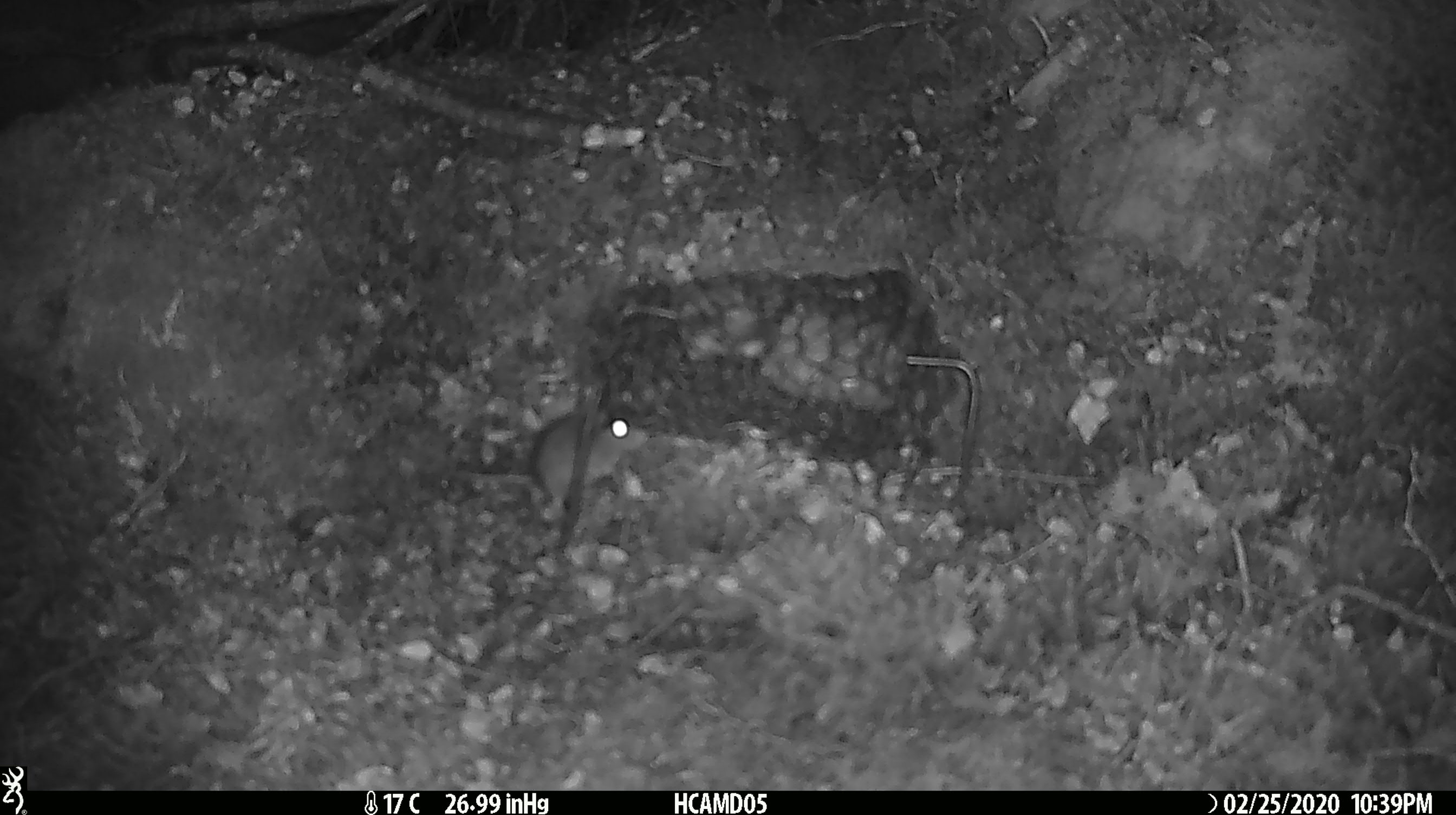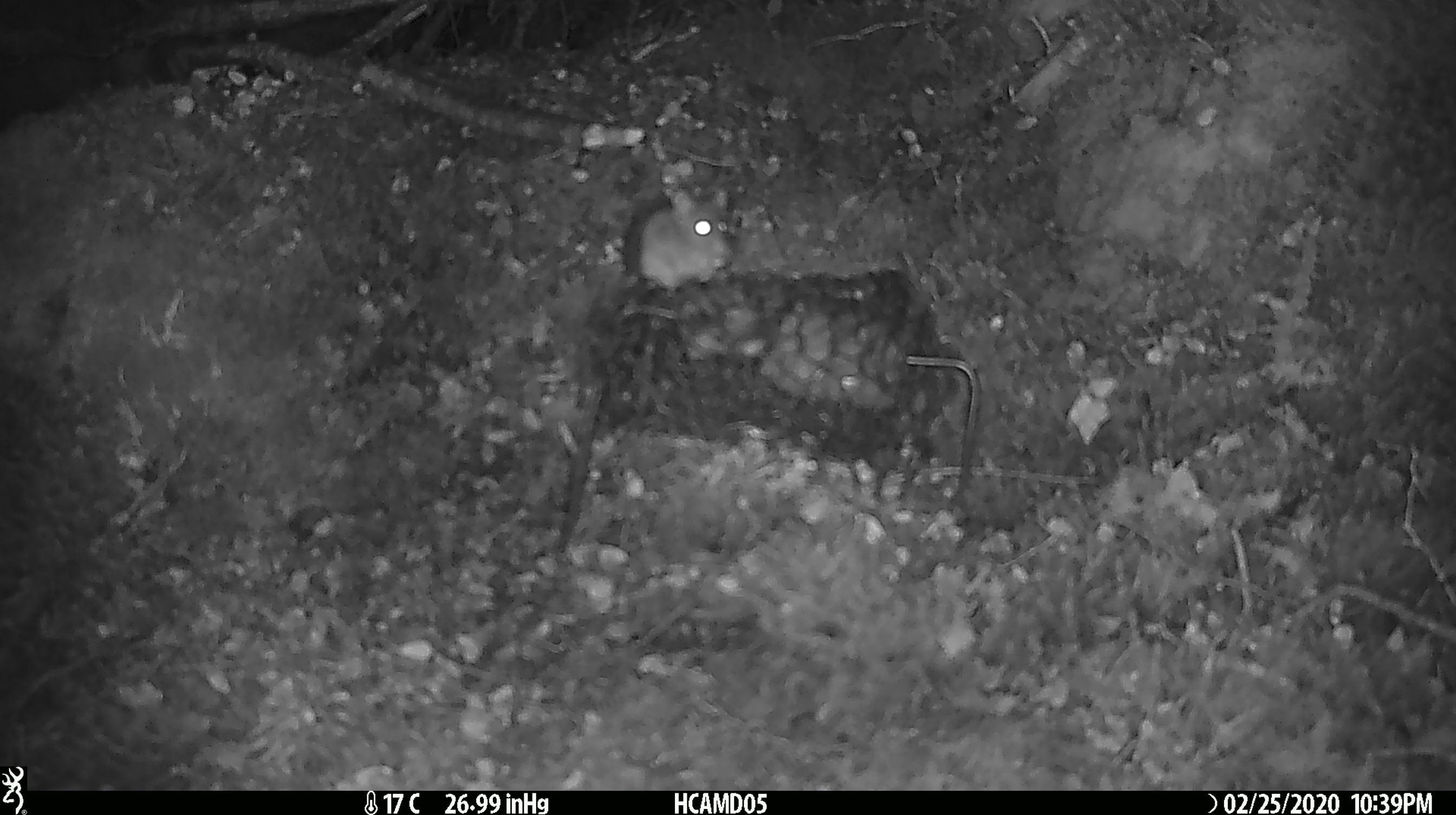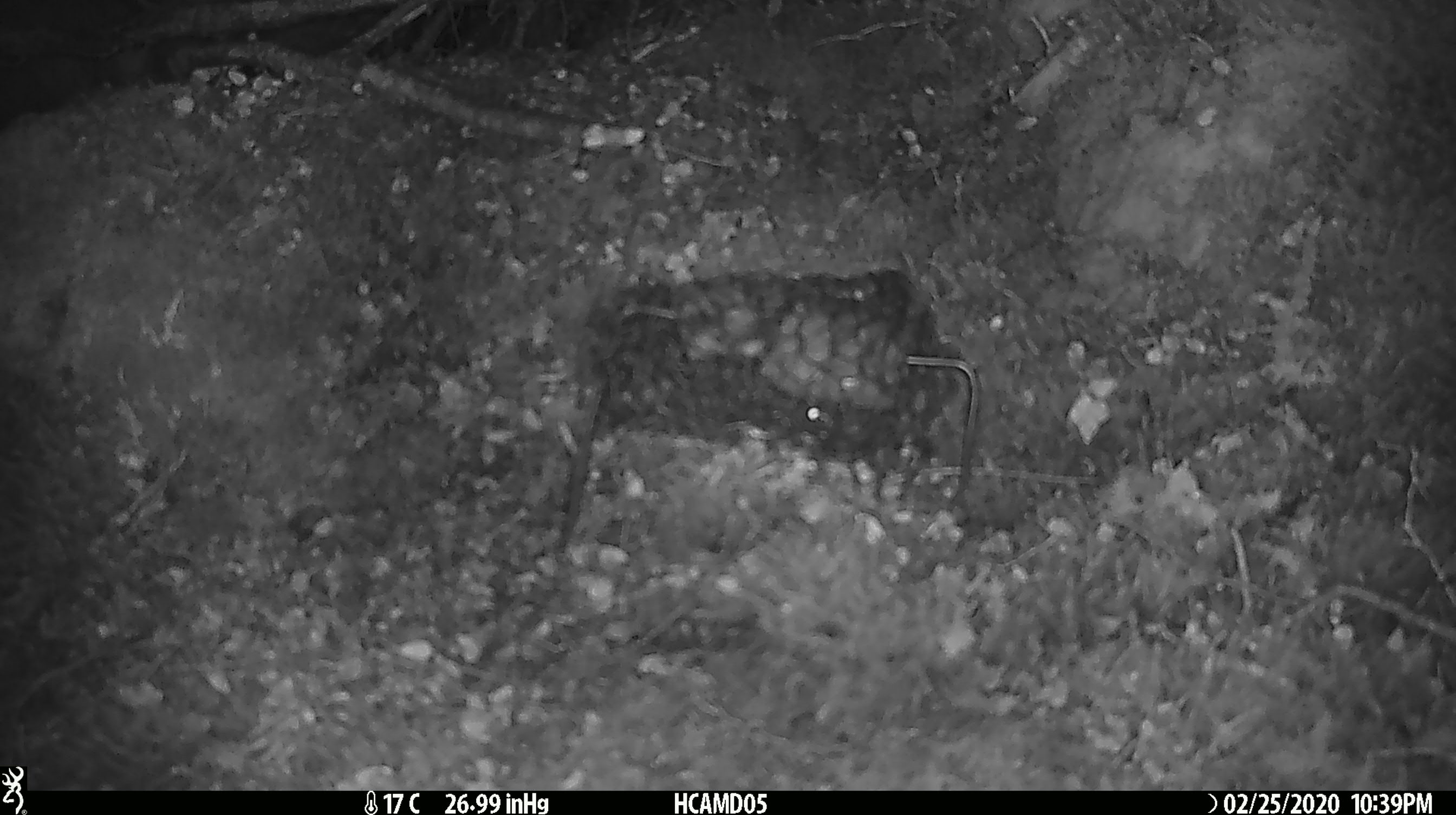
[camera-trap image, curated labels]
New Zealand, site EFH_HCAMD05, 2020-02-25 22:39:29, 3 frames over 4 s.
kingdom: Animalia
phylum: Chordata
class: Mammalia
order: Rodentia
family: Muridae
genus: Mus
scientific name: Mus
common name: mouse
Mouse (Mus).